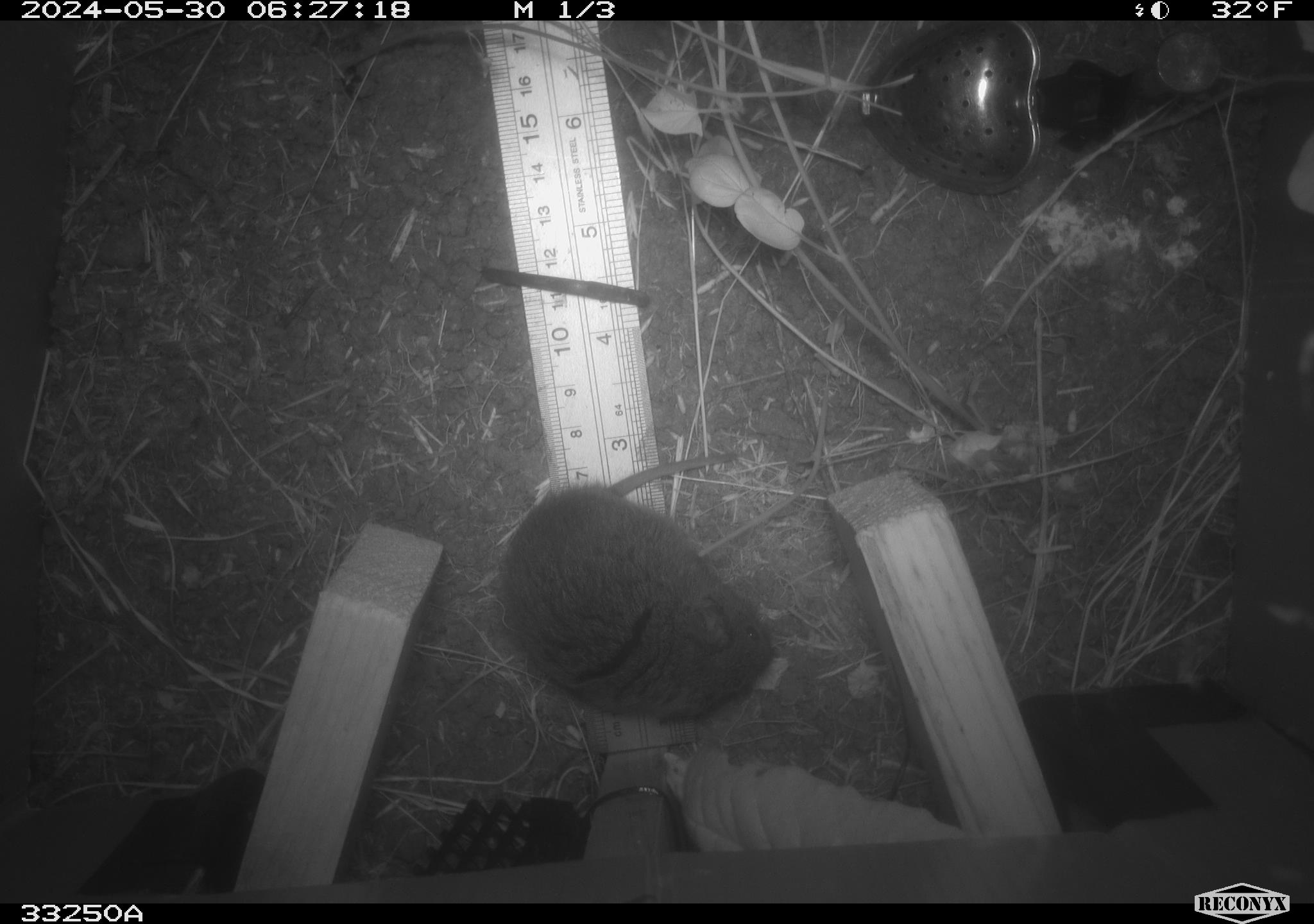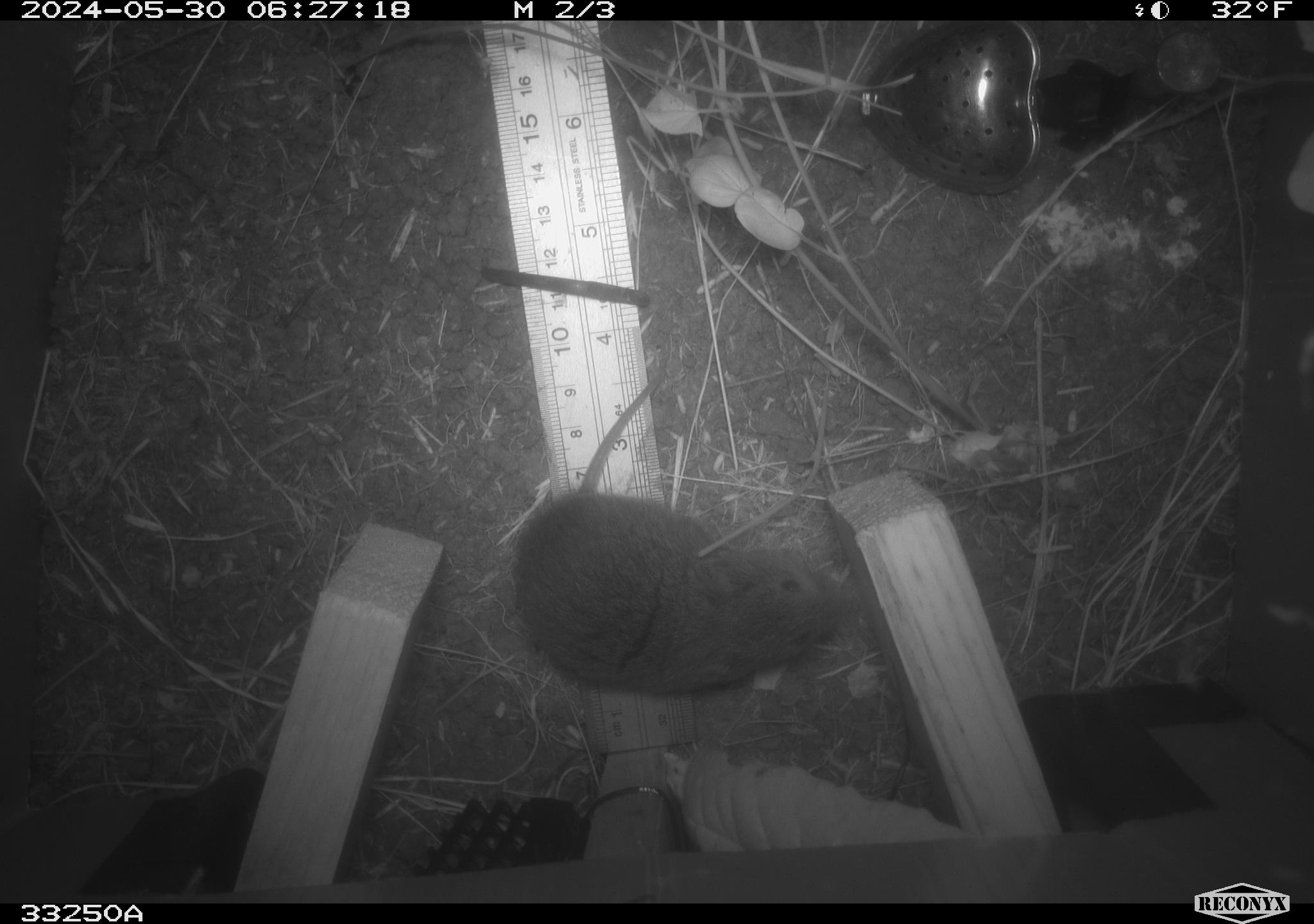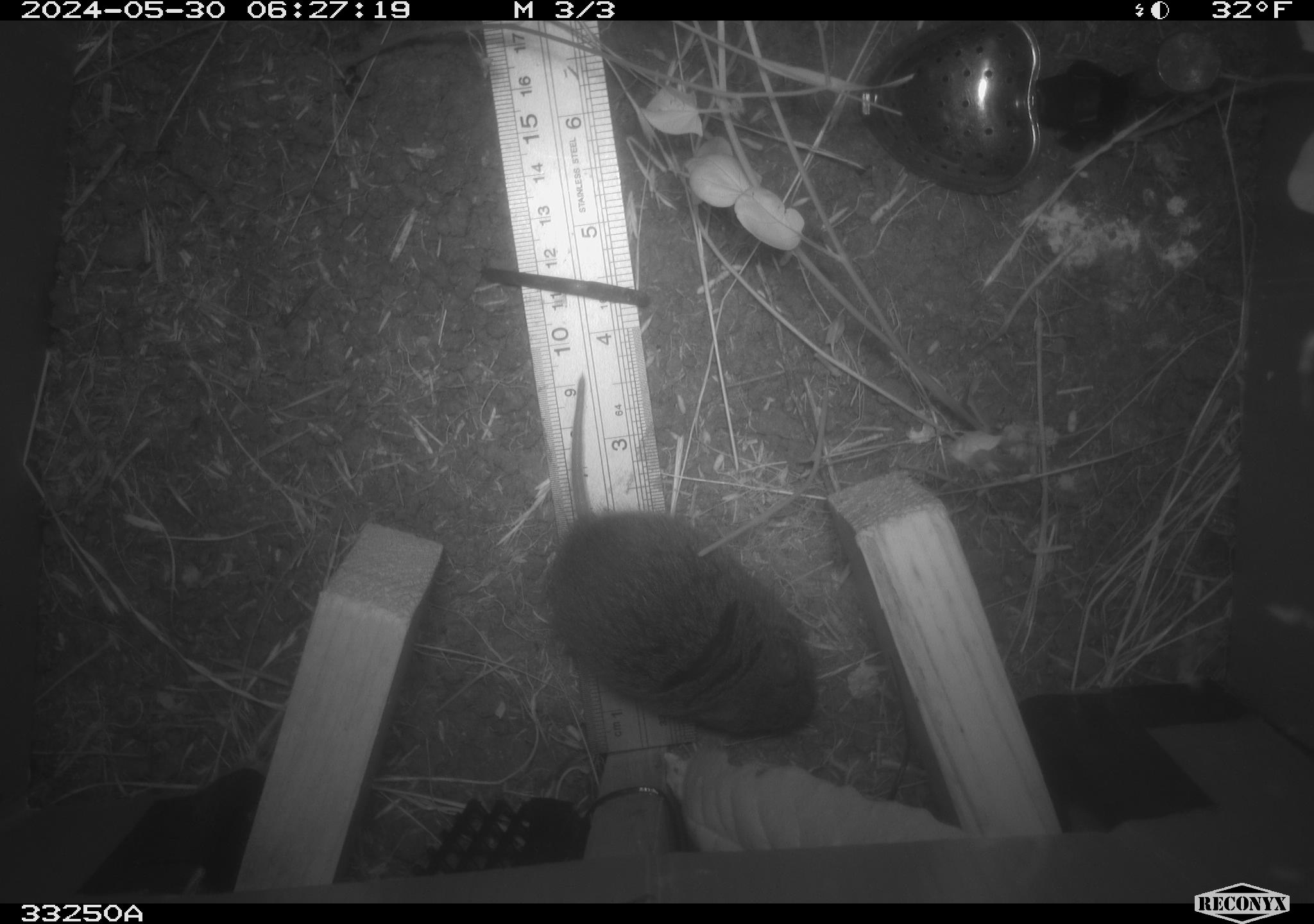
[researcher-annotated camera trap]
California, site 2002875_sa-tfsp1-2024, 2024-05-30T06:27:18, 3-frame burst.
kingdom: Animalia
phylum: Chordata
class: Mammalia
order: Rodentia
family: Cricetidae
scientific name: Arvicolinae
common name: voles, lemmings, and muskrats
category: arvicolinae subfamily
Arvicolinae subfamily (voles, lemmings, and muskrats) (Arvicolinae).